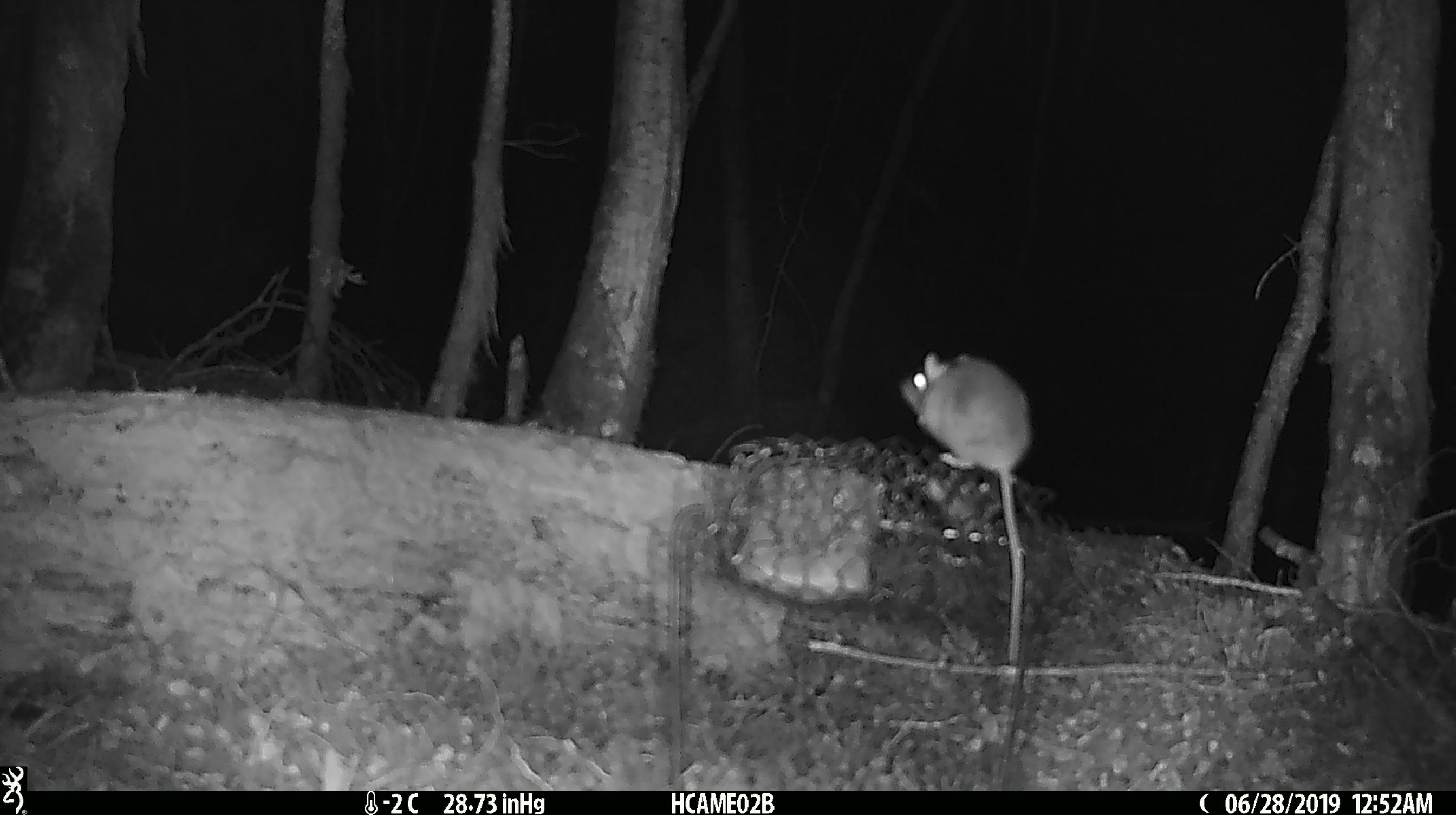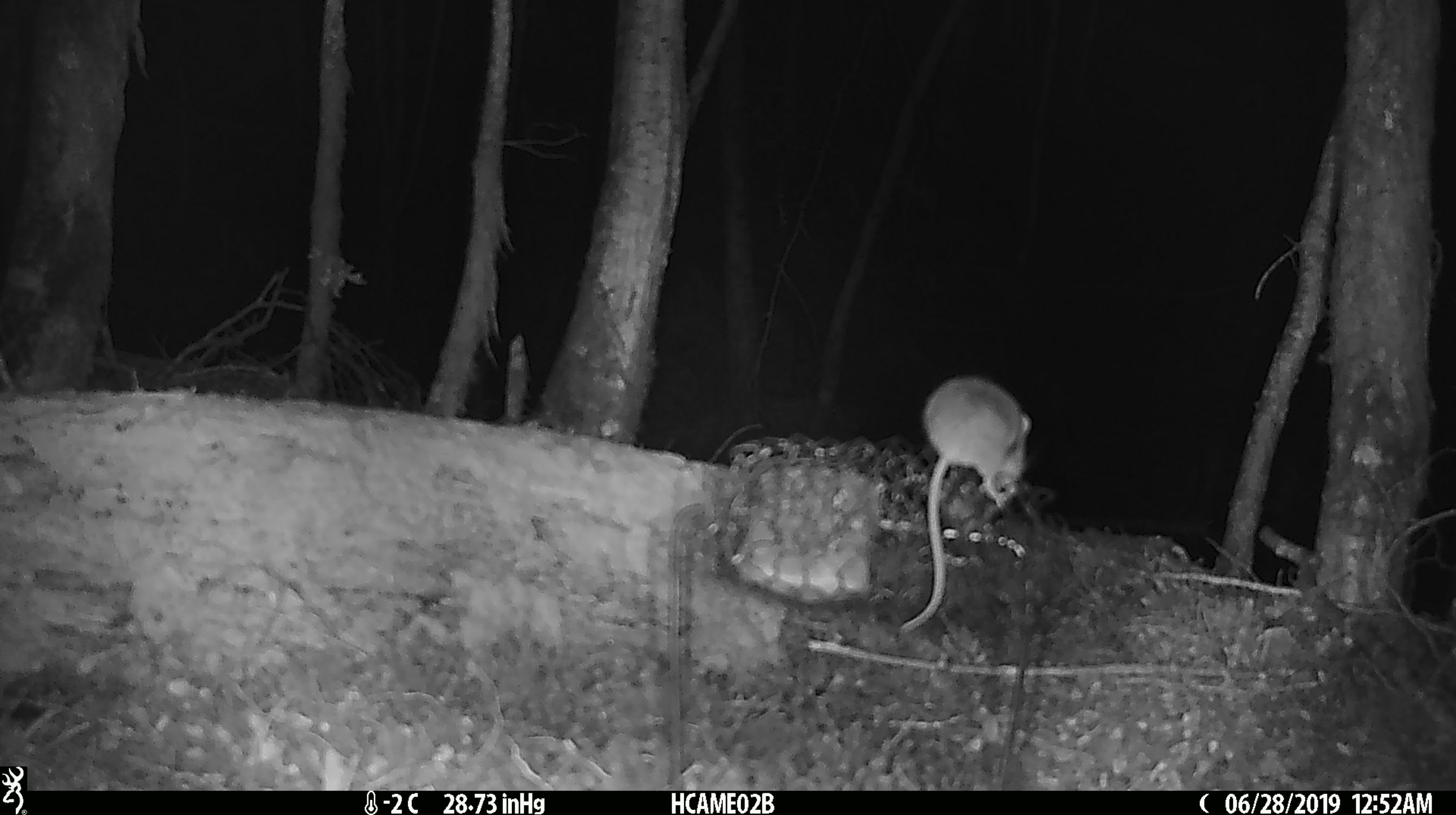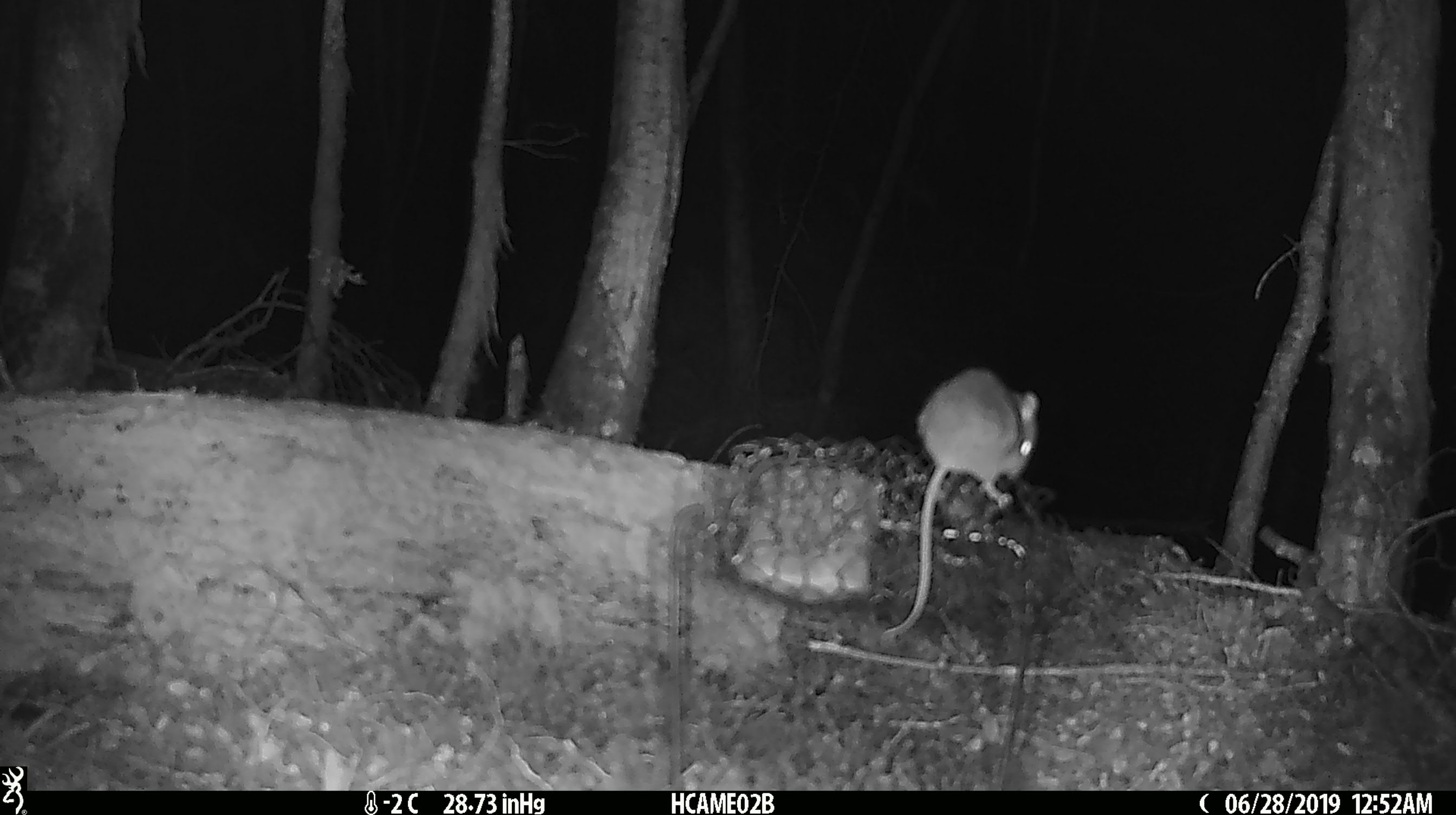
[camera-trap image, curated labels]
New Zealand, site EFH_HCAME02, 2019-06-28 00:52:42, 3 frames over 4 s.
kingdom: Animalia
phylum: Chordata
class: Mammalia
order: Rodentia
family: Muridae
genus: Mus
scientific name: Mus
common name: mouse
Mouse (Mus).